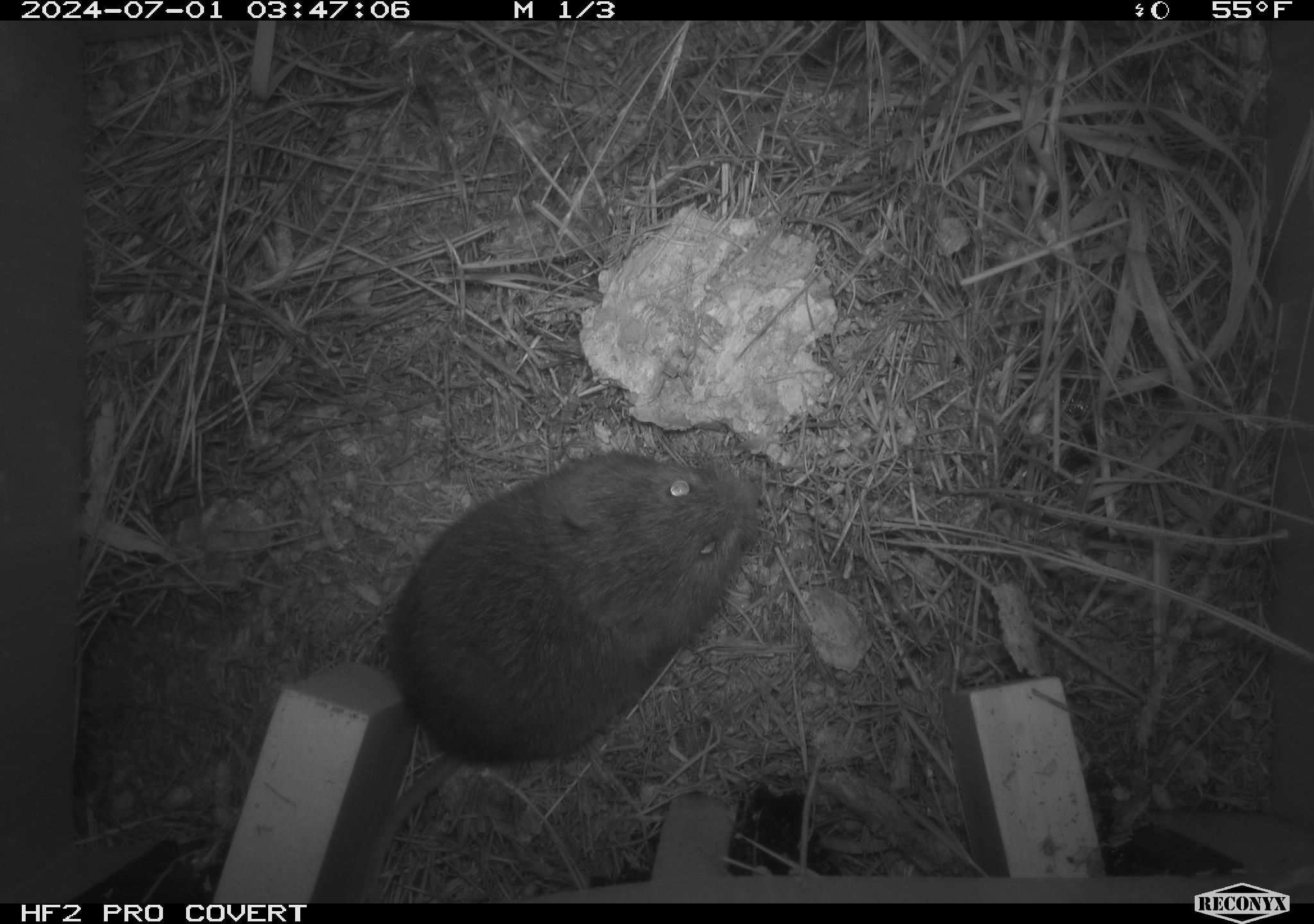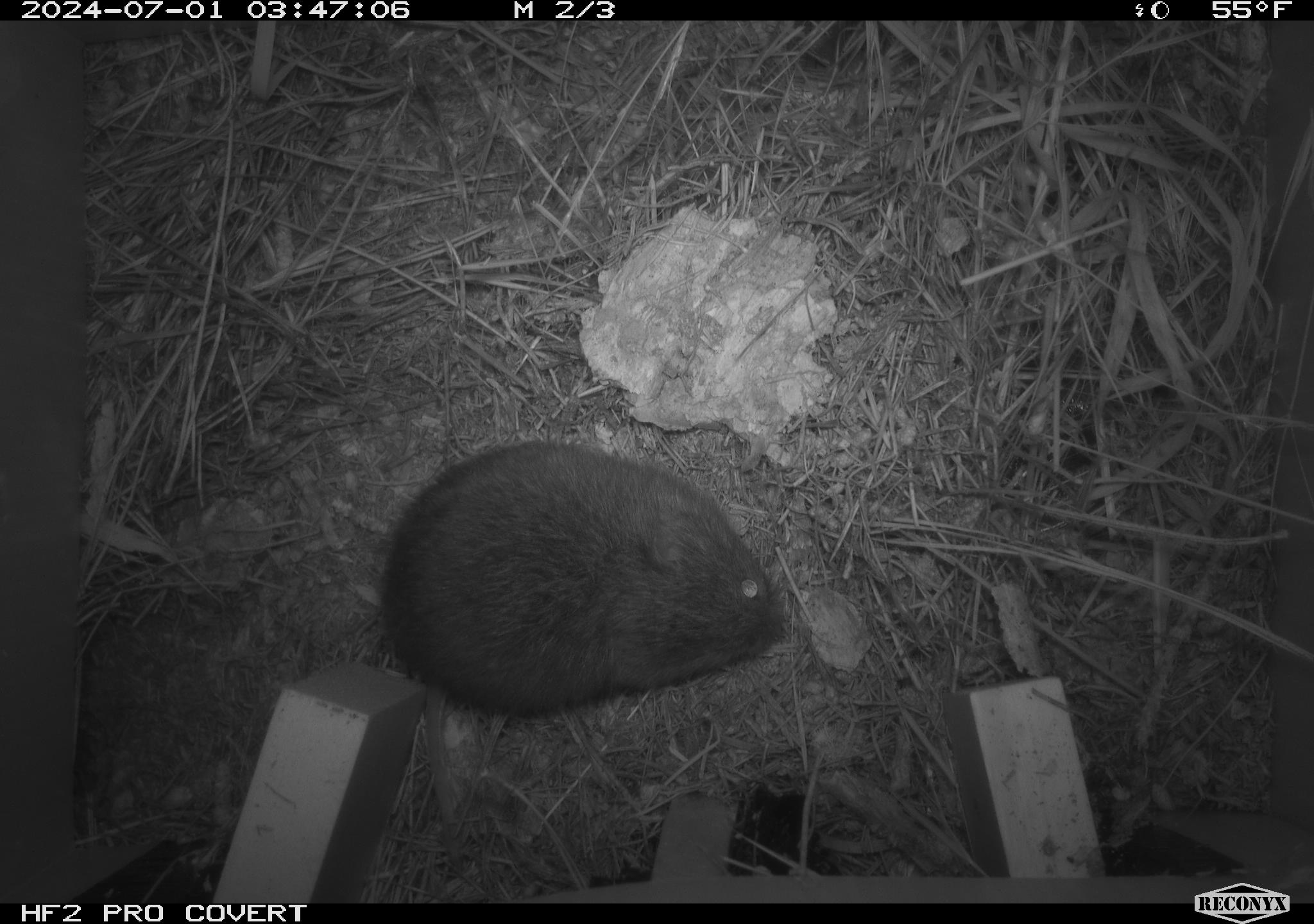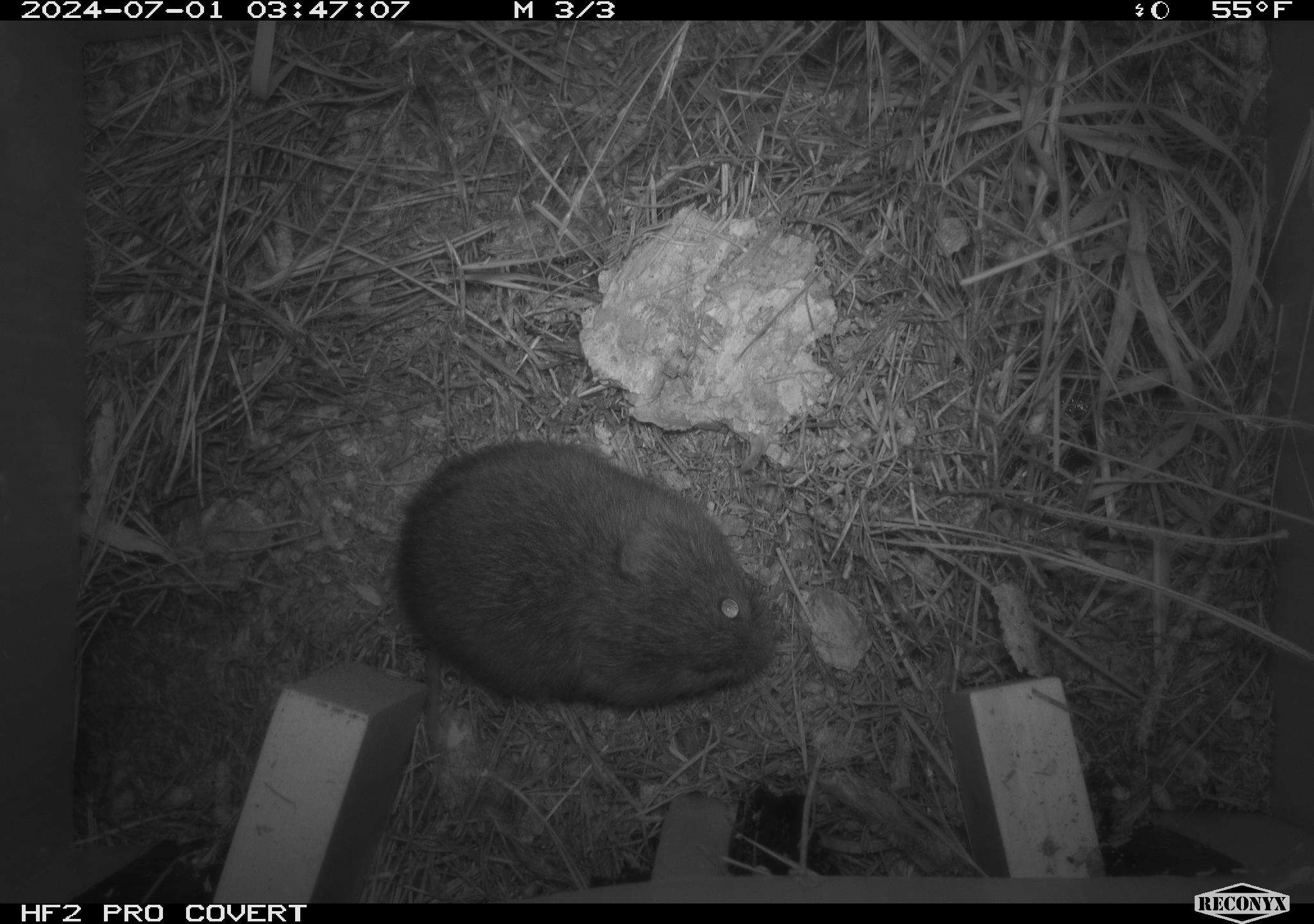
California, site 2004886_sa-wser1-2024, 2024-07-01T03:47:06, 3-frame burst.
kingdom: Animalia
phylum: Chordata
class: Mammalia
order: Rodentia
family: Cricetidae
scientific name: Arvicolinae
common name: voles, lemmings, and muskrats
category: arvicolinae subfamily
Arvicolinae subfamily (voles, lemmings, and muskrats) (Arvicolinae).